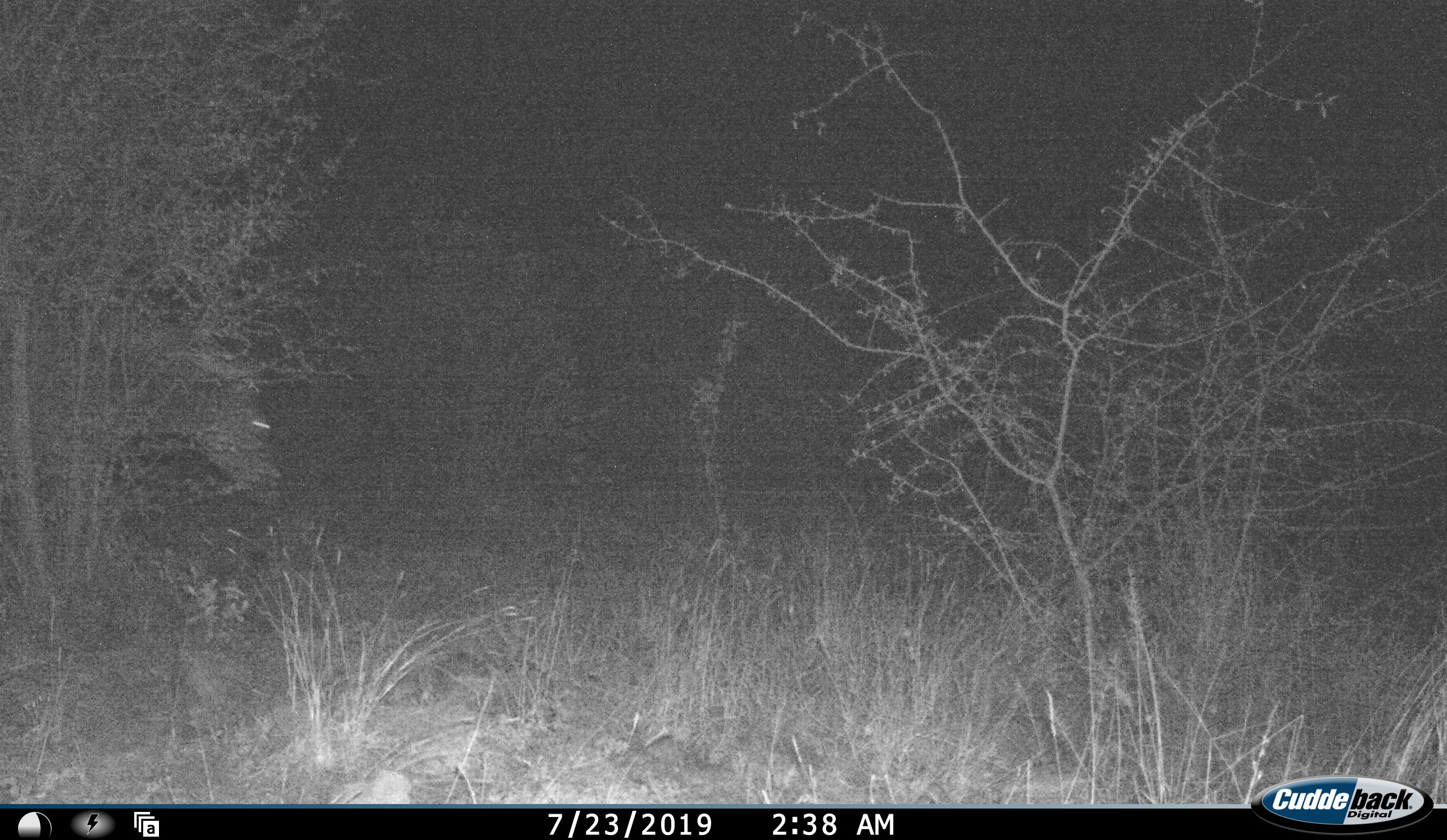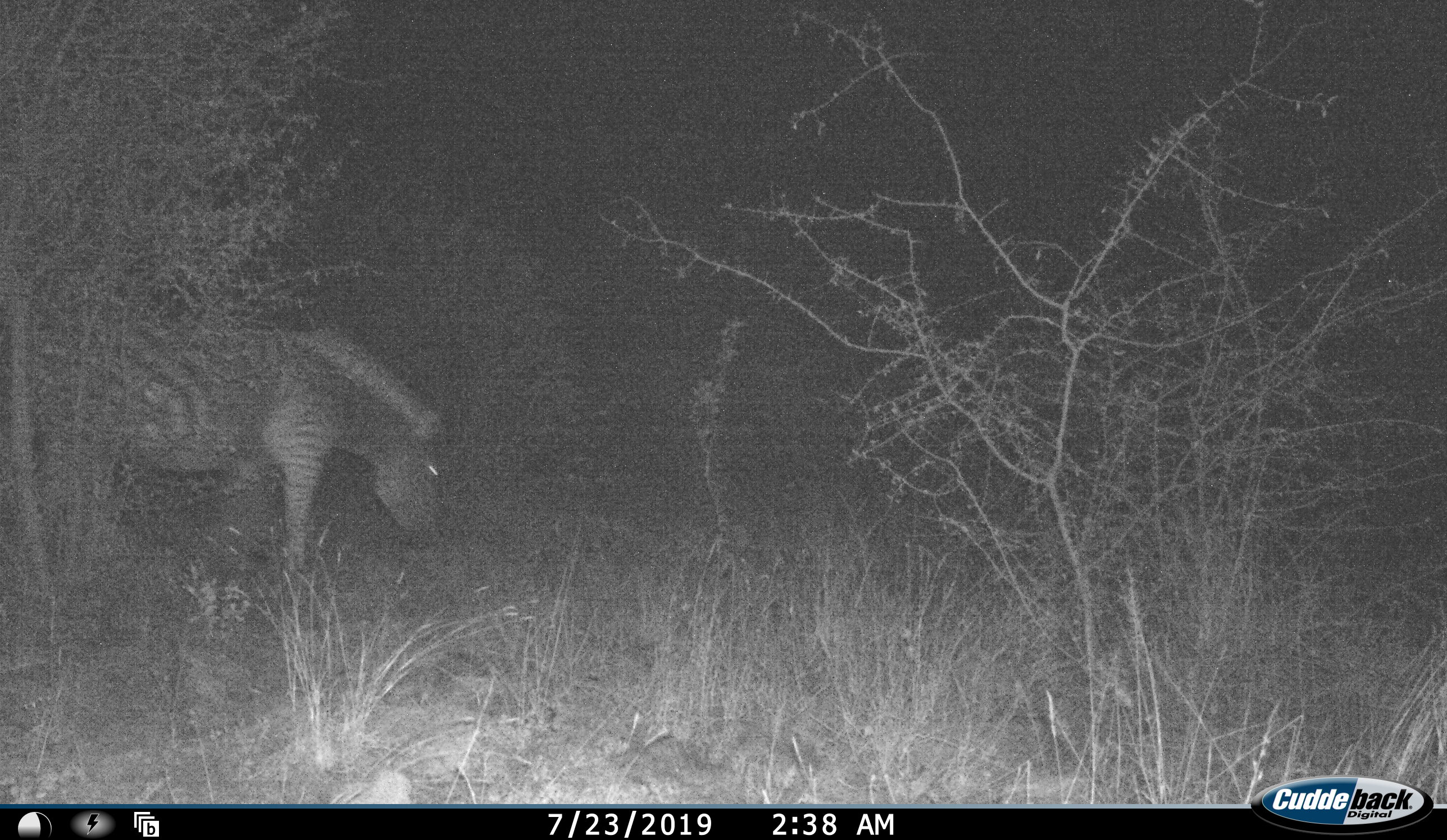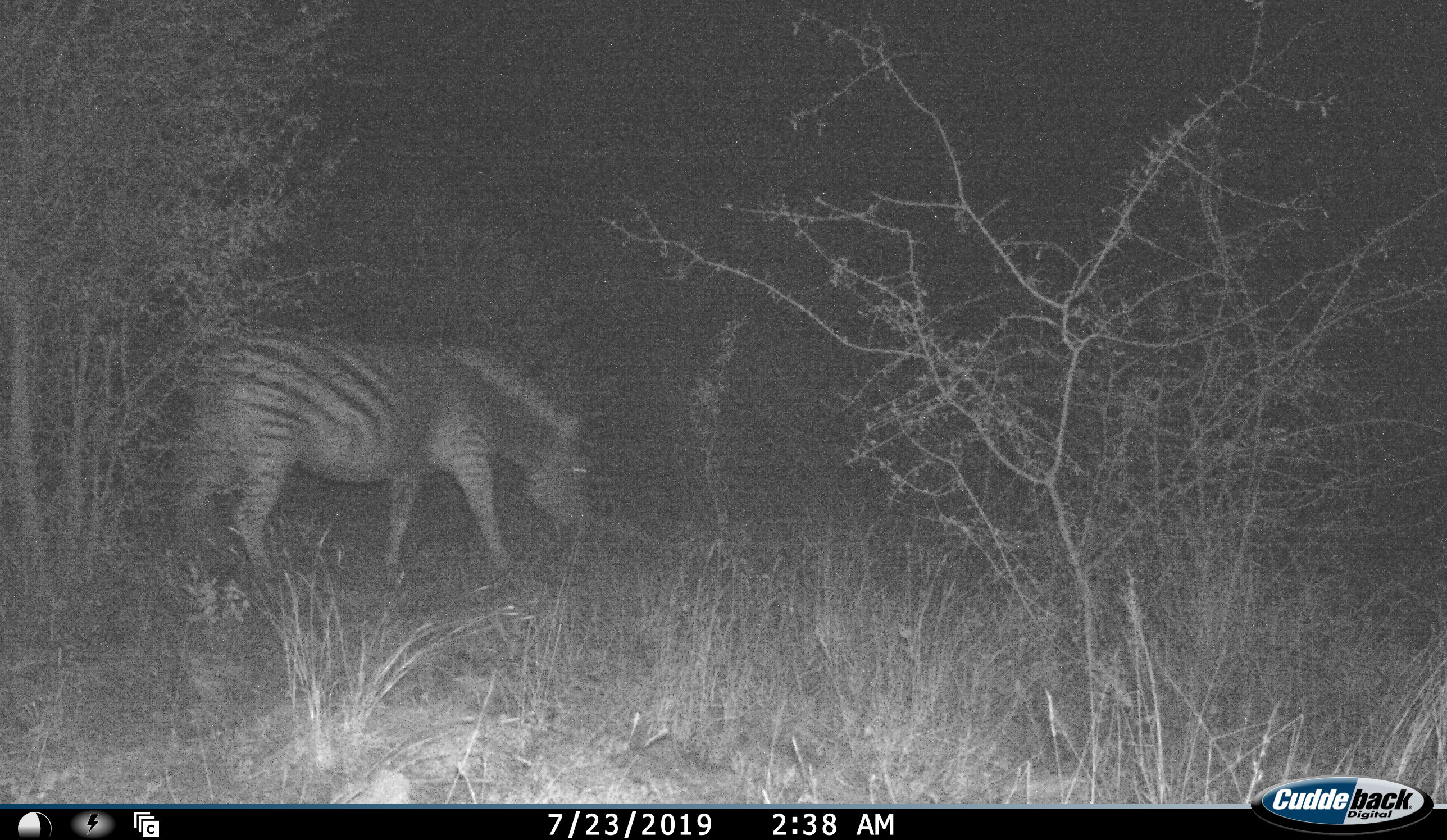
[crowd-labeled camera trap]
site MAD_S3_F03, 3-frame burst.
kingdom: Animalia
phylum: Chordata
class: Mammalia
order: Perissodactyla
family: Equidae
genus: Equus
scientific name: Equus quagga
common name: plains zebra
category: zebraplains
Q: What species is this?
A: Zebraplains (plains zebra) (Equus quagga).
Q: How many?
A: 1.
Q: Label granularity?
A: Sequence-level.